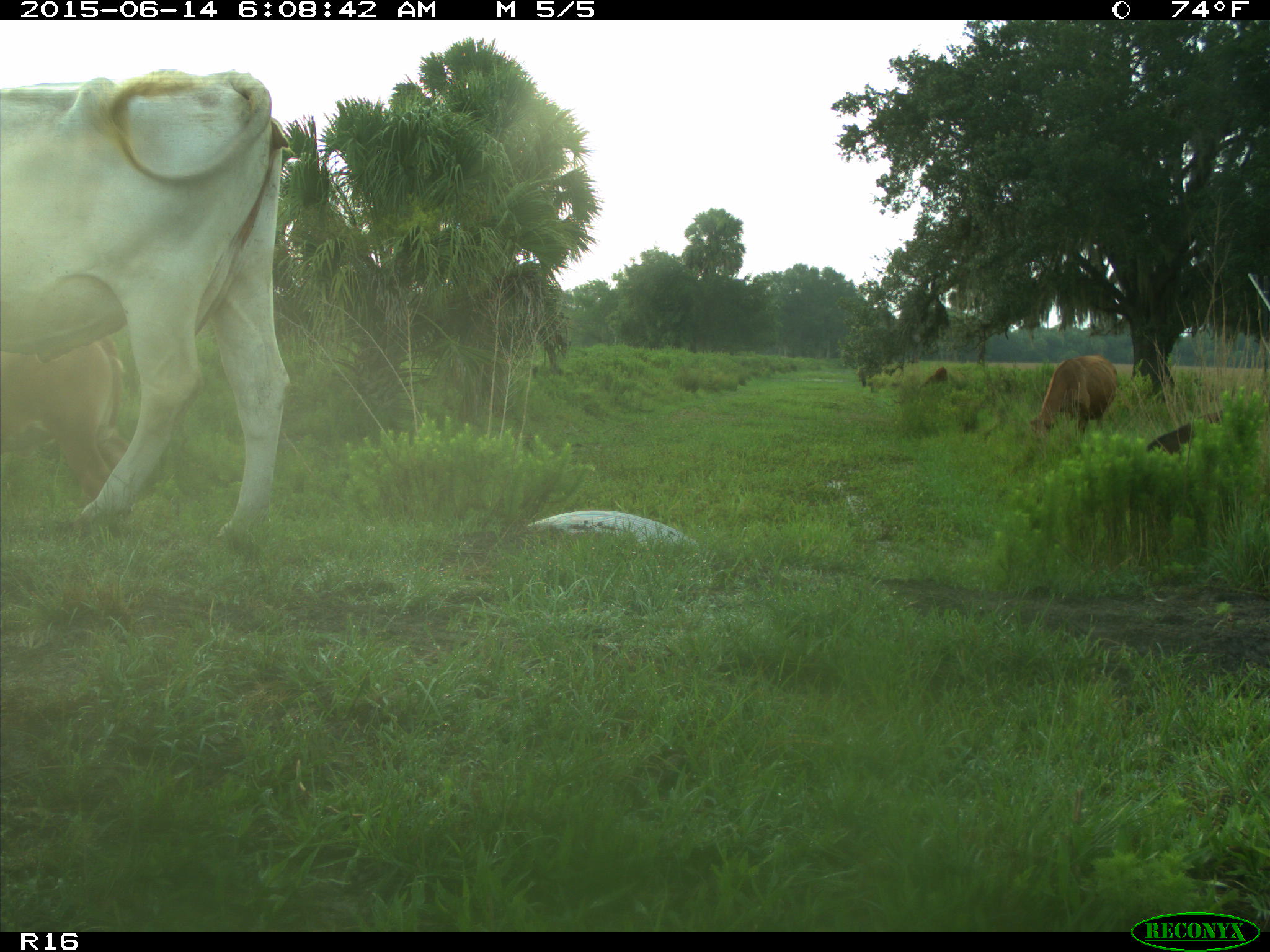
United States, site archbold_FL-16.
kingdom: Animalia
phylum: Chordata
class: Mammalia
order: Artiodactyla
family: Bovidae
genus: Bos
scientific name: Bos taurus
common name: domestic cow